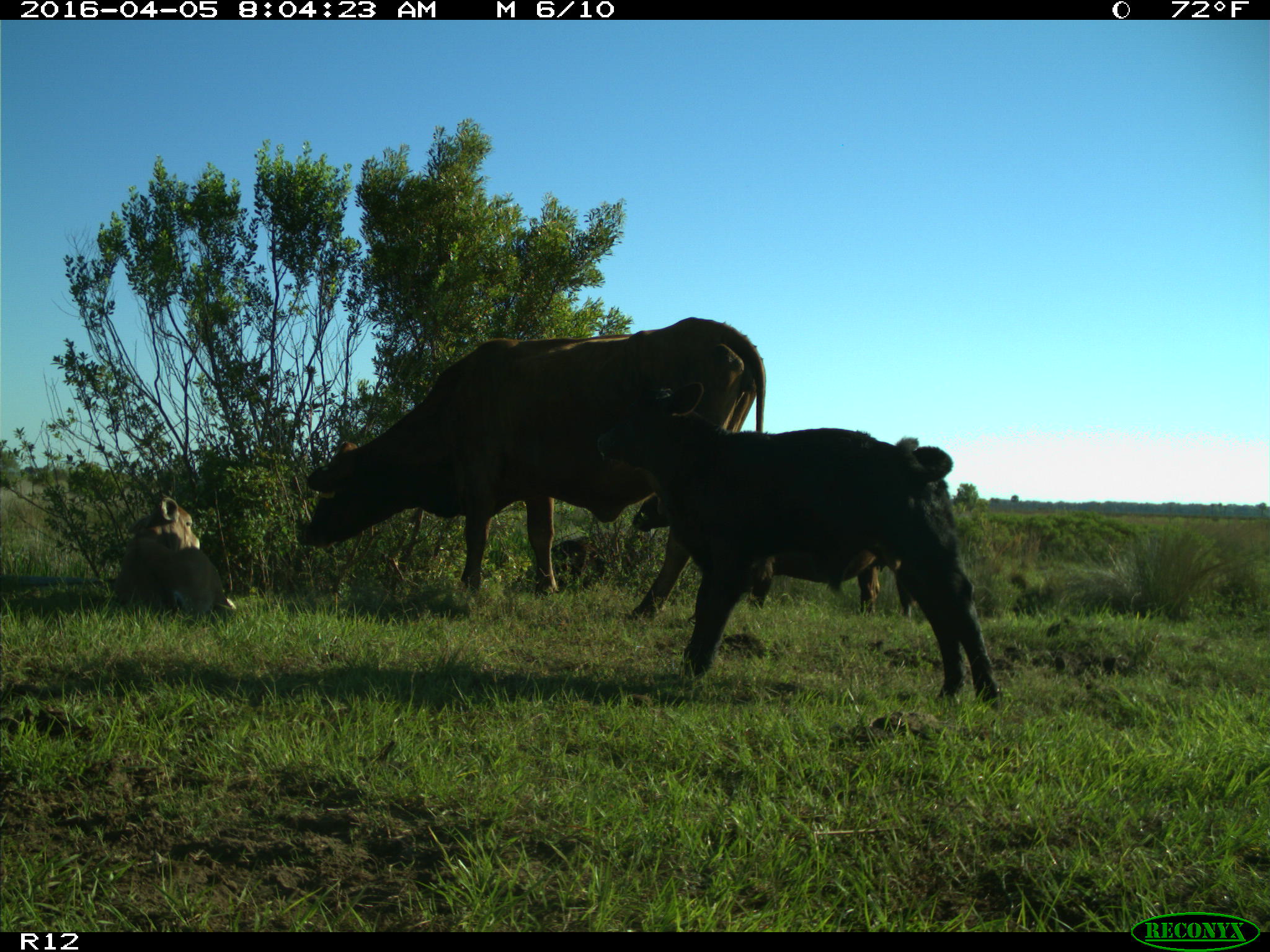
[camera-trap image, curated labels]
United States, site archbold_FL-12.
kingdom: Animalia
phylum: Chordata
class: Mammalia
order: Artiodactyla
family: Bovidae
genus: Bos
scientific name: Bos taurus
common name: domestic cow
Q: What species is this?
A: Bos taurus (domestic cow).